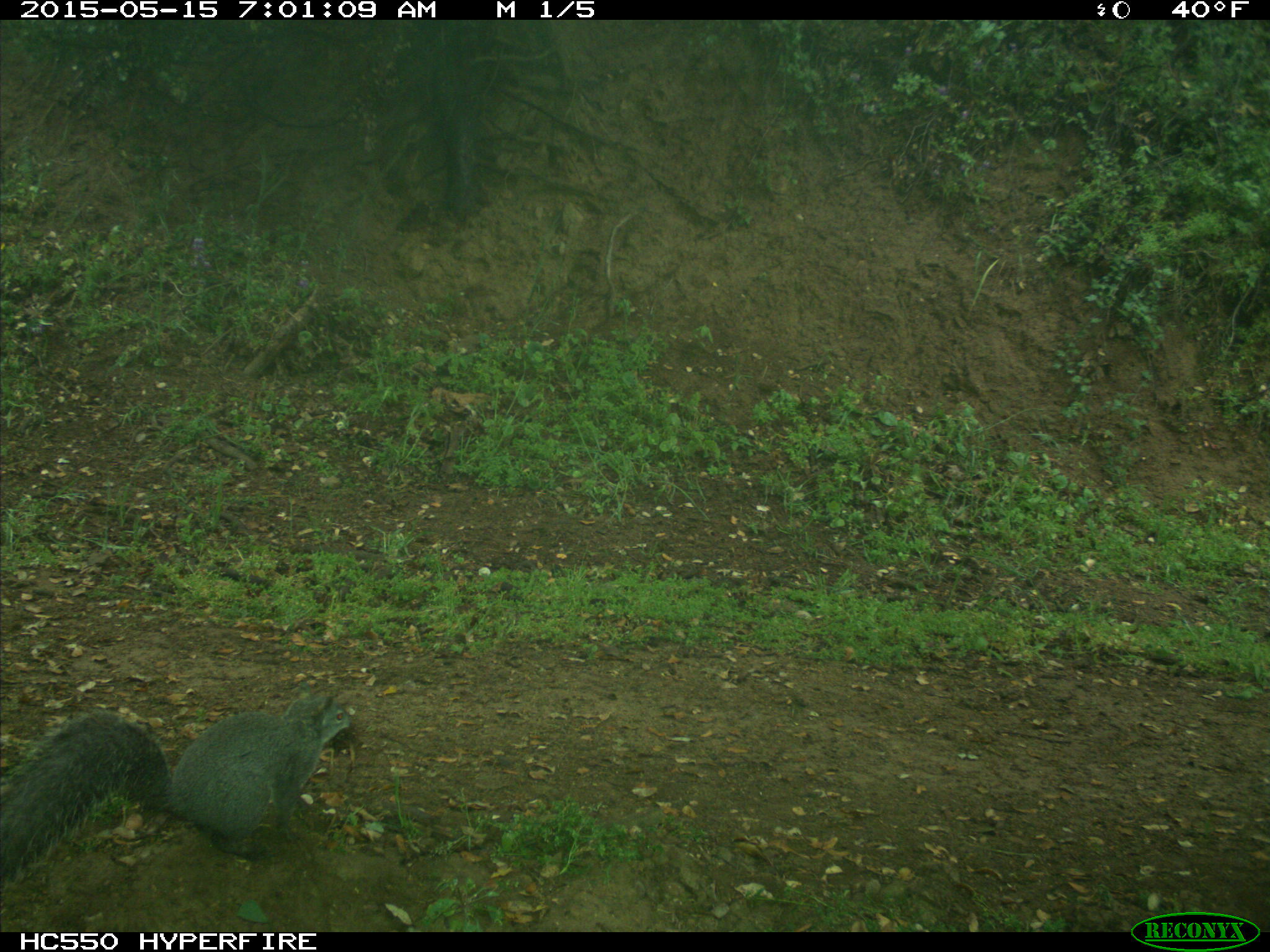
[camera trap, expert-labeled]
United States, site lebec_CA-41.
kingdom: Animalia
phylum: Chordata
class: Mammalia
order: Rodentia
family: Sciuridae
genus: Sciurus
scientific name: Sciurus carolinensis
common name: eastern gray squirrel